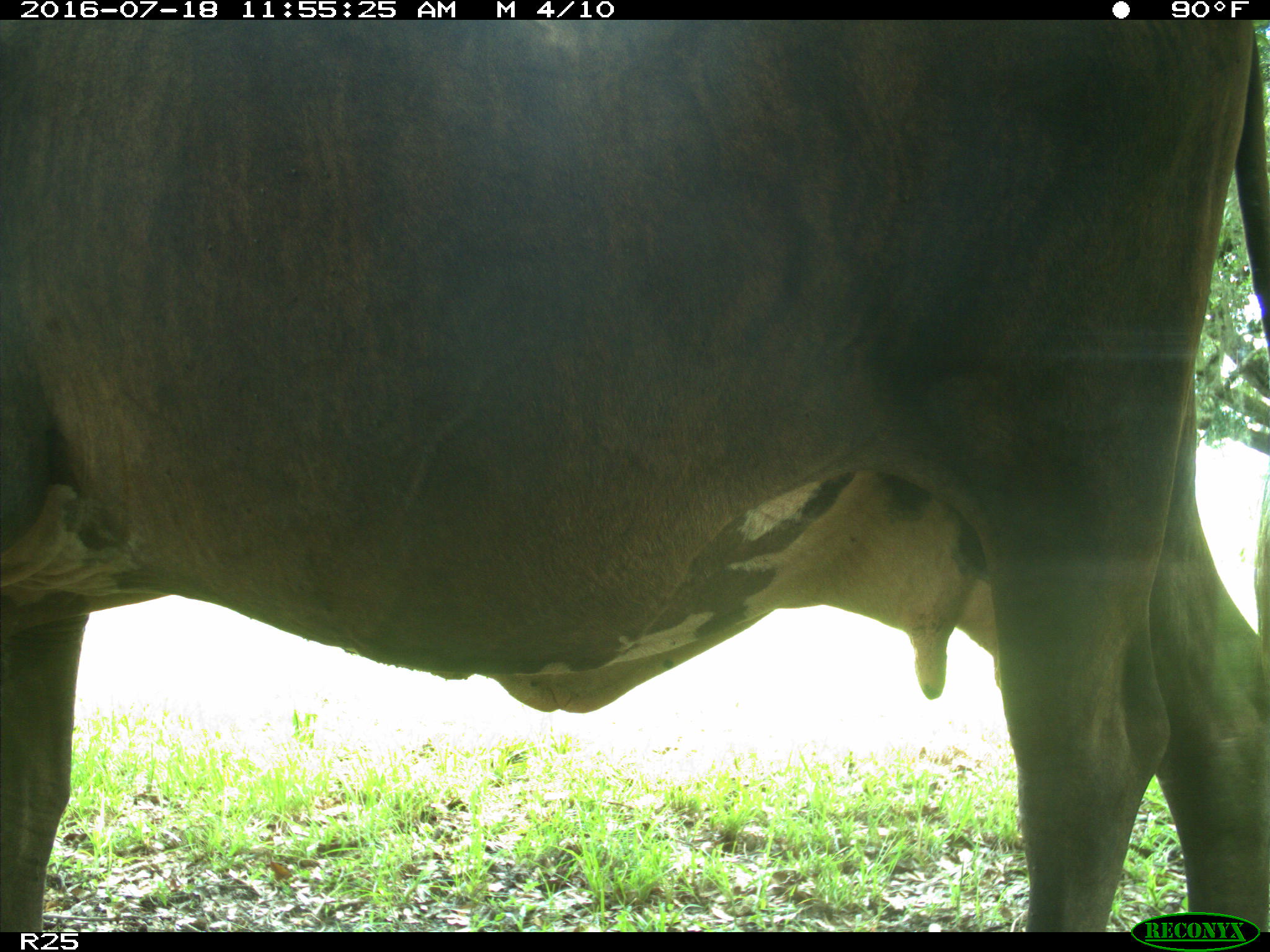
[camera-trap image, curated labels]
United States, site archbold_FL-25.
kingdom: Animalia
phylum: Chordata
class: Mammalia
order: Artiodactyla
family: Bovidae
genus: Bos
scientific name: Bos taurus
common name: domestic cow